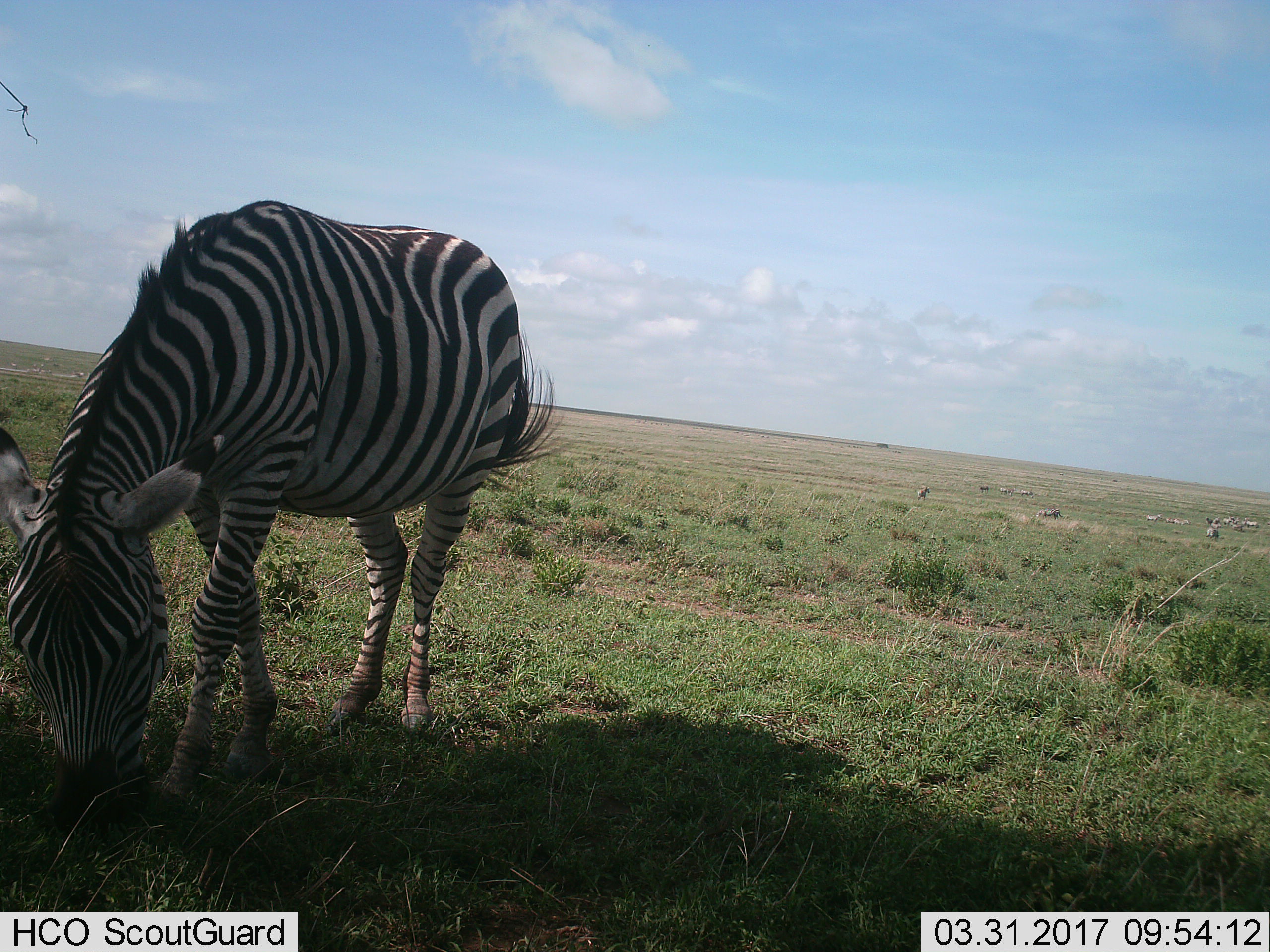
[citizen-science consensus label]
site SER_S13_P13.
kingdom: Animalia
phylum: Chordata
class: Mammalia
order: Perissodactyla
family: Equidae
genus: Equus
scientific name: Equus quagga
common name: plains zebra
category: zebraplains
Zebraplains (plains zebra) (Equus quagga), count 1. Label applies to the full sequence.